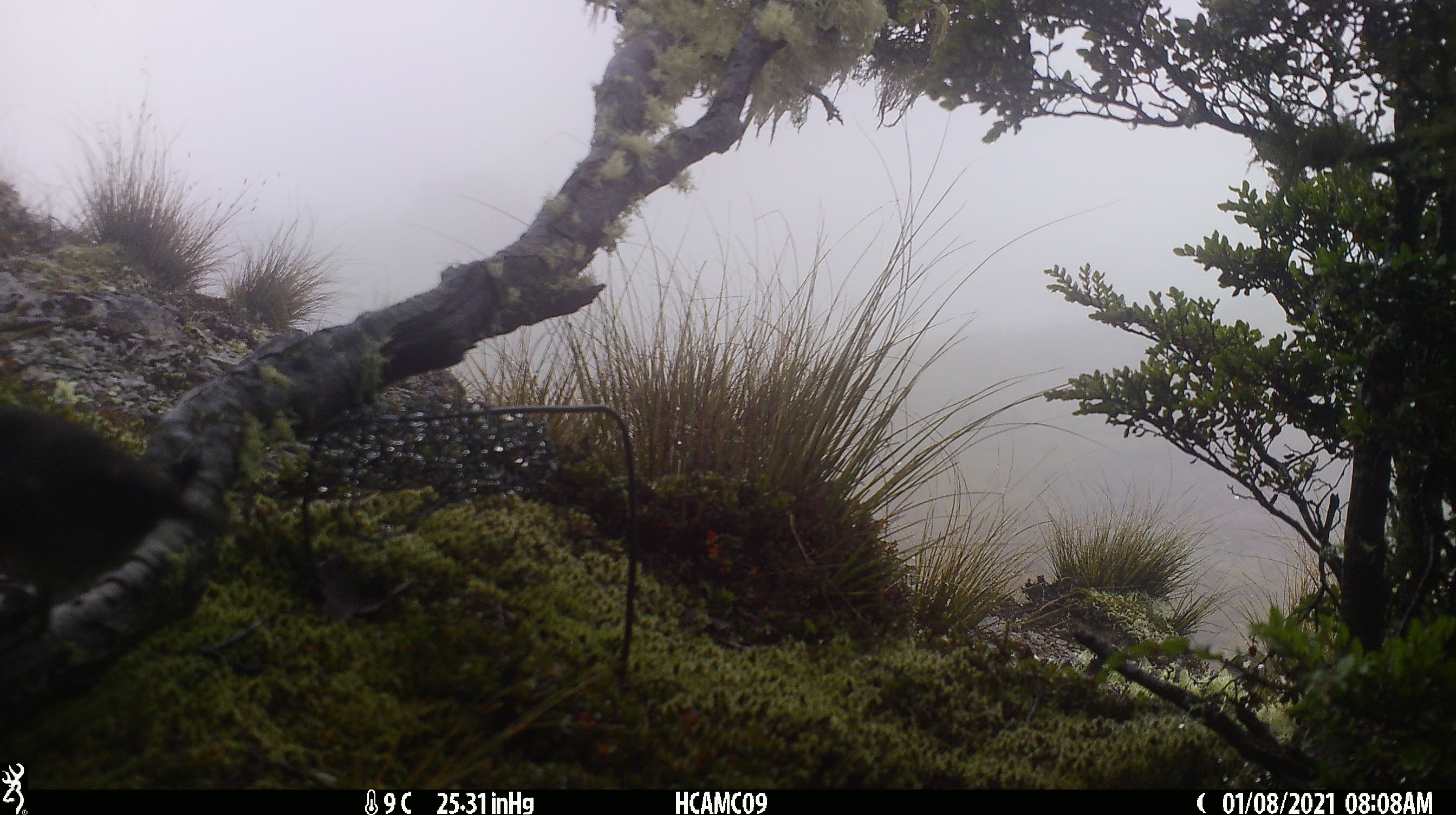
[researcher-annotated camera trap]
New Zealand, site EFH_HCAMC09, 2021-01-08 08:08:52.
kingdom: Animalia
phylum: Chordata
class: Aves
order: Passeriformes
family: Petroicidae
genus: Petroica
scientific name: Petroica australis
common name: new zealand robin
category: robin